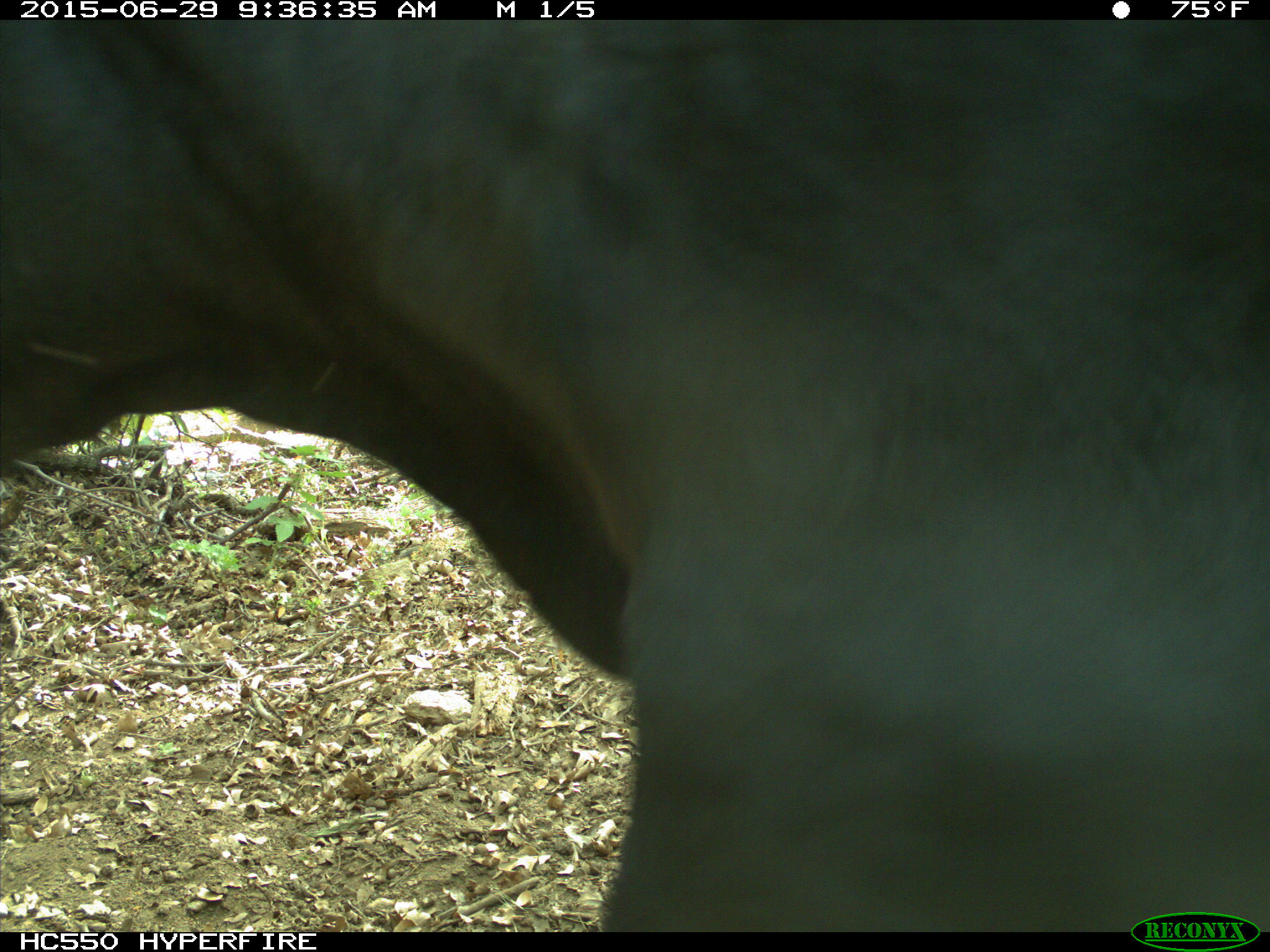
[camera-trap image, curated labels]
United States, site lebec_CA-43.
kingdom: Animalia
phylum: Chordata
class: Mammalia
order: Artiodactyla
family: Bovidae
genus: Bos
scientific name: Bos taurus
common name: domestic cow